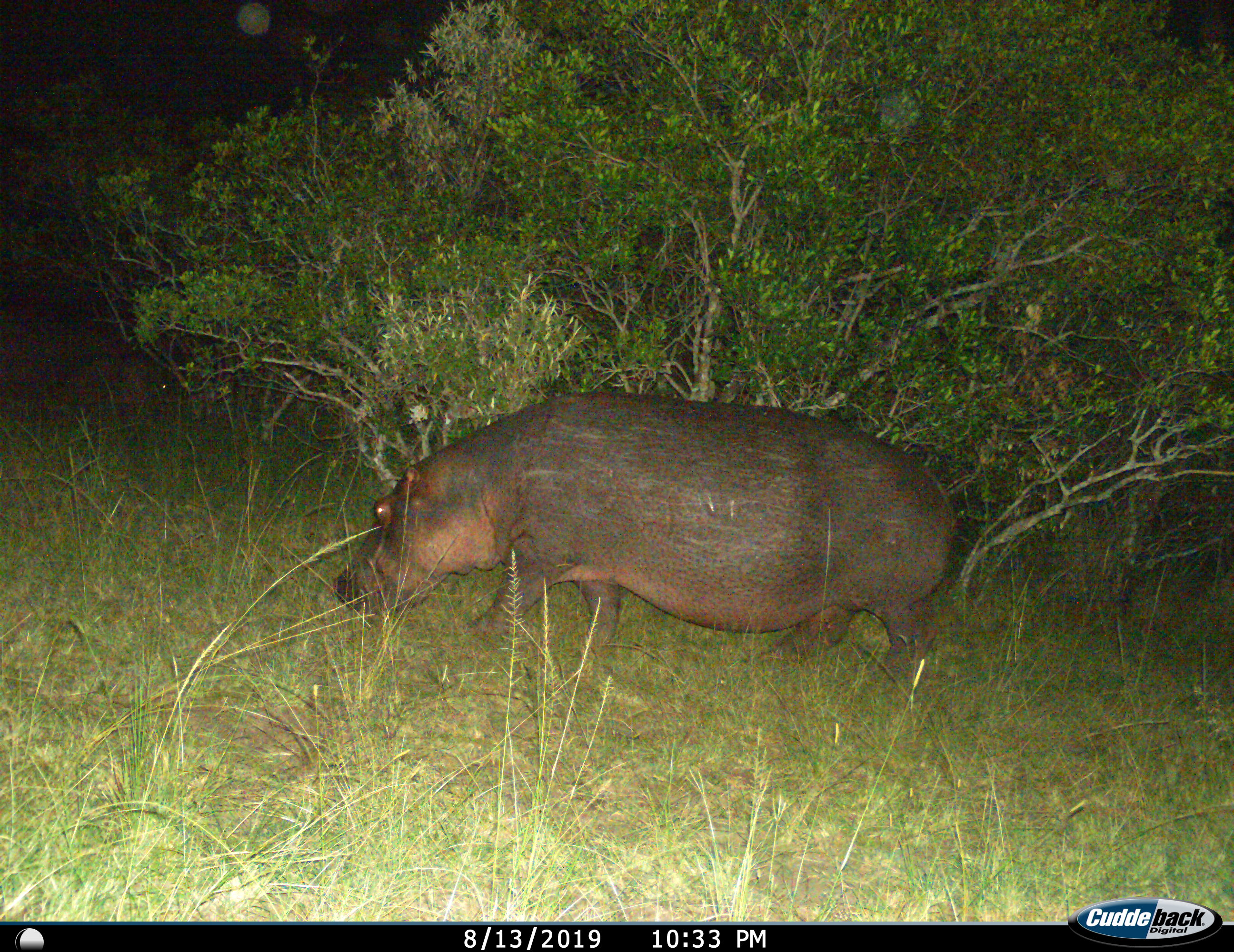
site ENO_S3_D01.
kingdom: Animalia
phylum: Chordata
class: Mammalia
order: Artiodactyla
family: Hippopotamidae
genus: Hippopotamus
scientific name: Hippopotamus amphibius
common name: hippopotamus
Hippopotamus (Hippopotamus amphibius), count 1. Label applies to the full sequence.